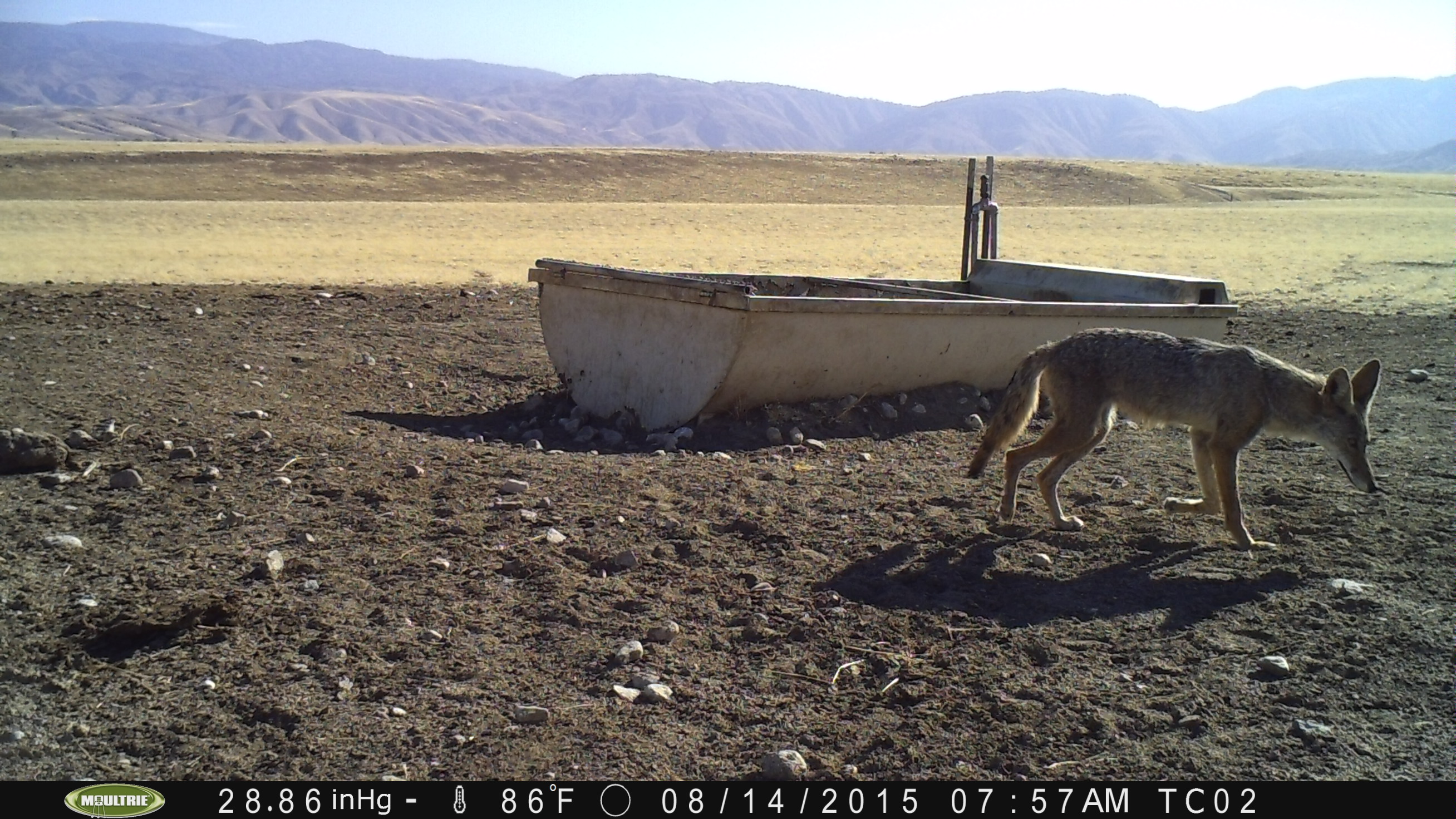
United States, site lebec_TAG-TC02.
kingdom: Animalia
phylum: Chordata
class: Mammalia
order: Carnivora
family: Canidae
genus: Canis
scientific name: Canis latrans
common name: coyote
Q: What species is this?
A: Canis latrans (coyote).